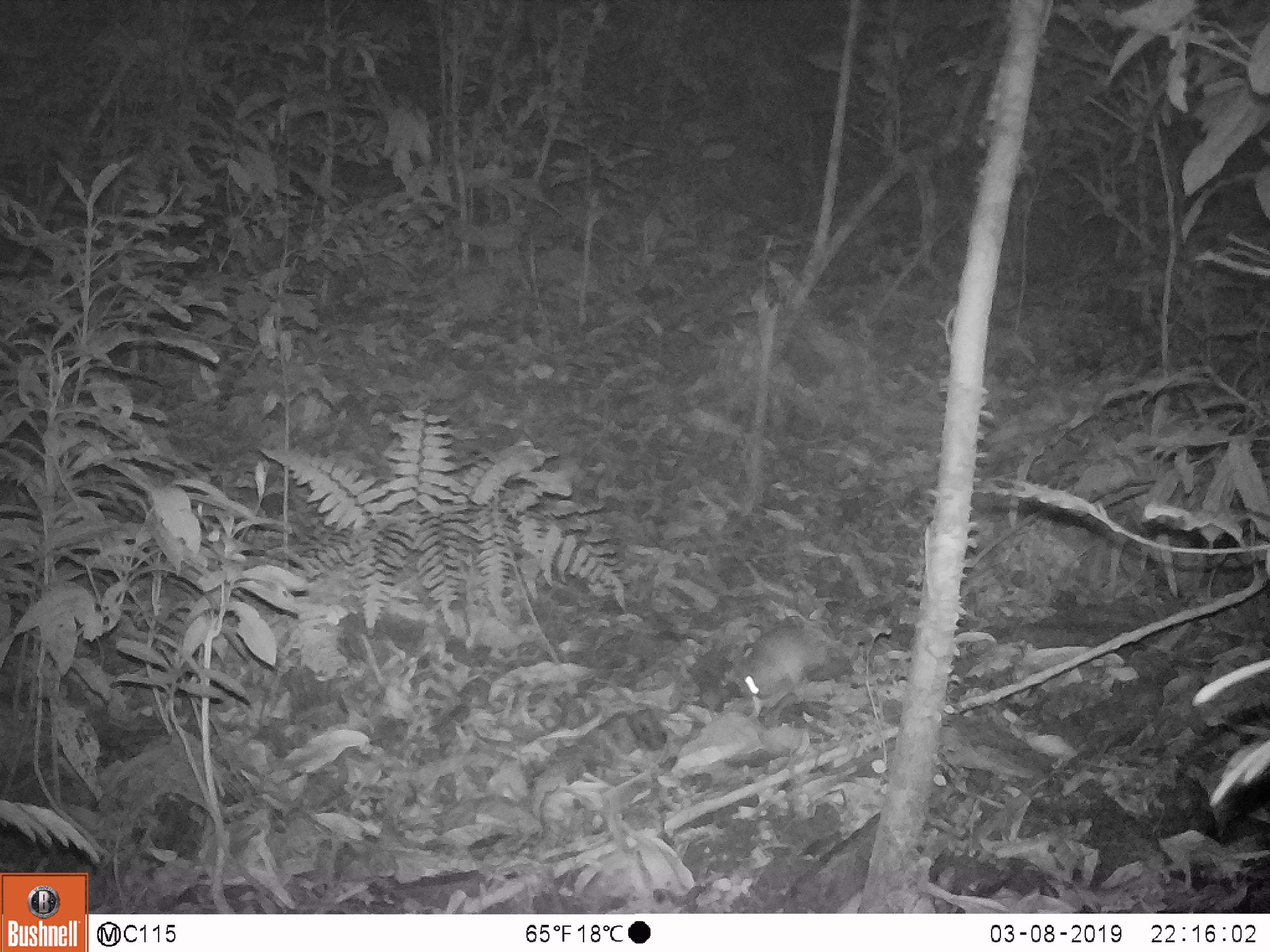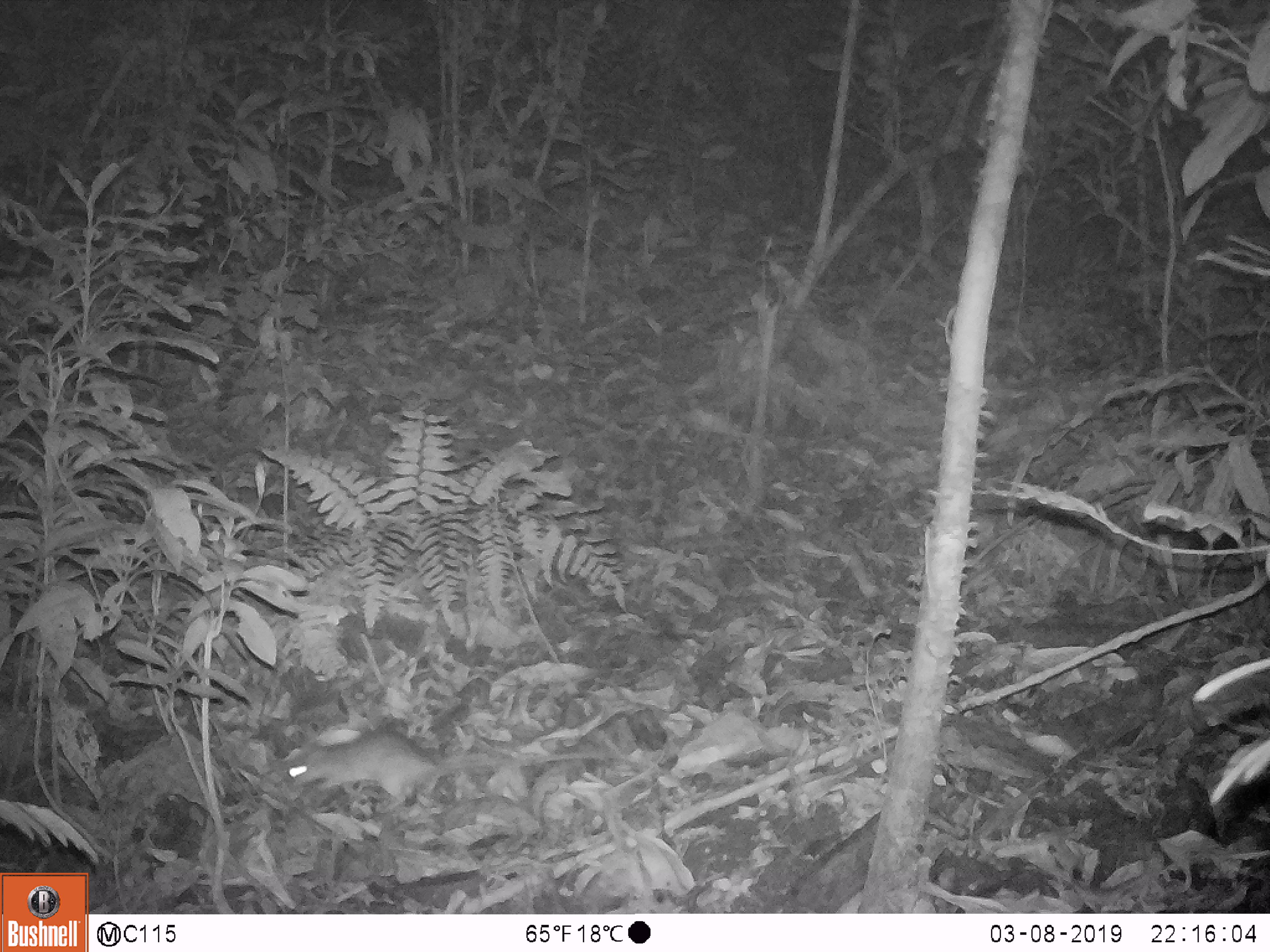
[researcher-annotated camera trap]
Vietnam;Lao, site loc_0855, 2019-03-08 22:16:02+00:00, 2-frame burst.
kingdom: Animalia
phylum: Chordata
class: Mammalia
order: Rodentia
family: Muridae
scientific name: Muridae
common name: old-world mice and rats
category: unidentified murid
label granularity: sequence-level